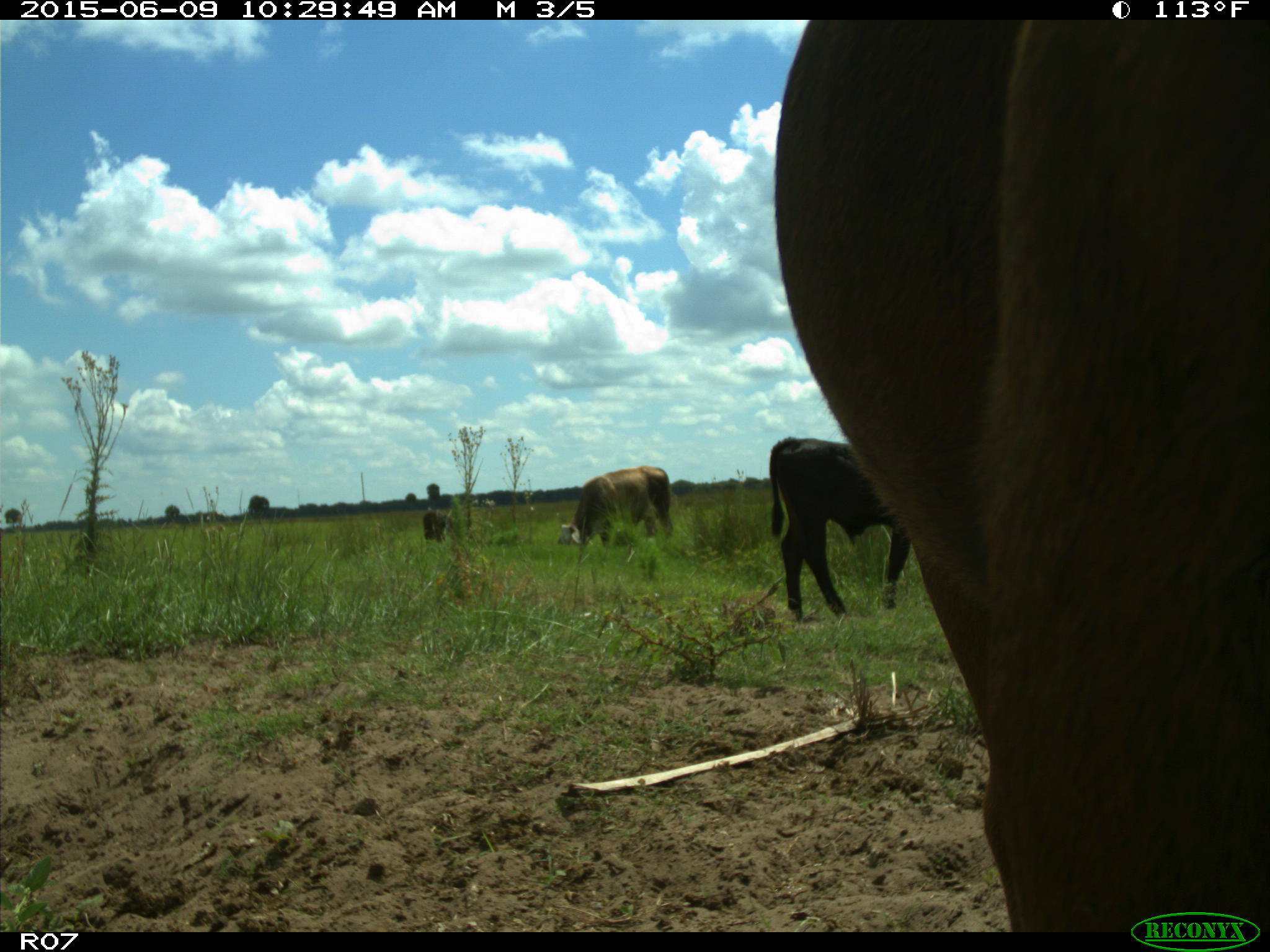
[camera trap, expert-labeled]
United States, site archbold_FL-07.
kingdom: Animalia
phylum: Chordata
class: Mammalia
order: Artiodactyla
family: Bovidae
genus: Bos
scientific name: Bos taurus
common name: domestic cow